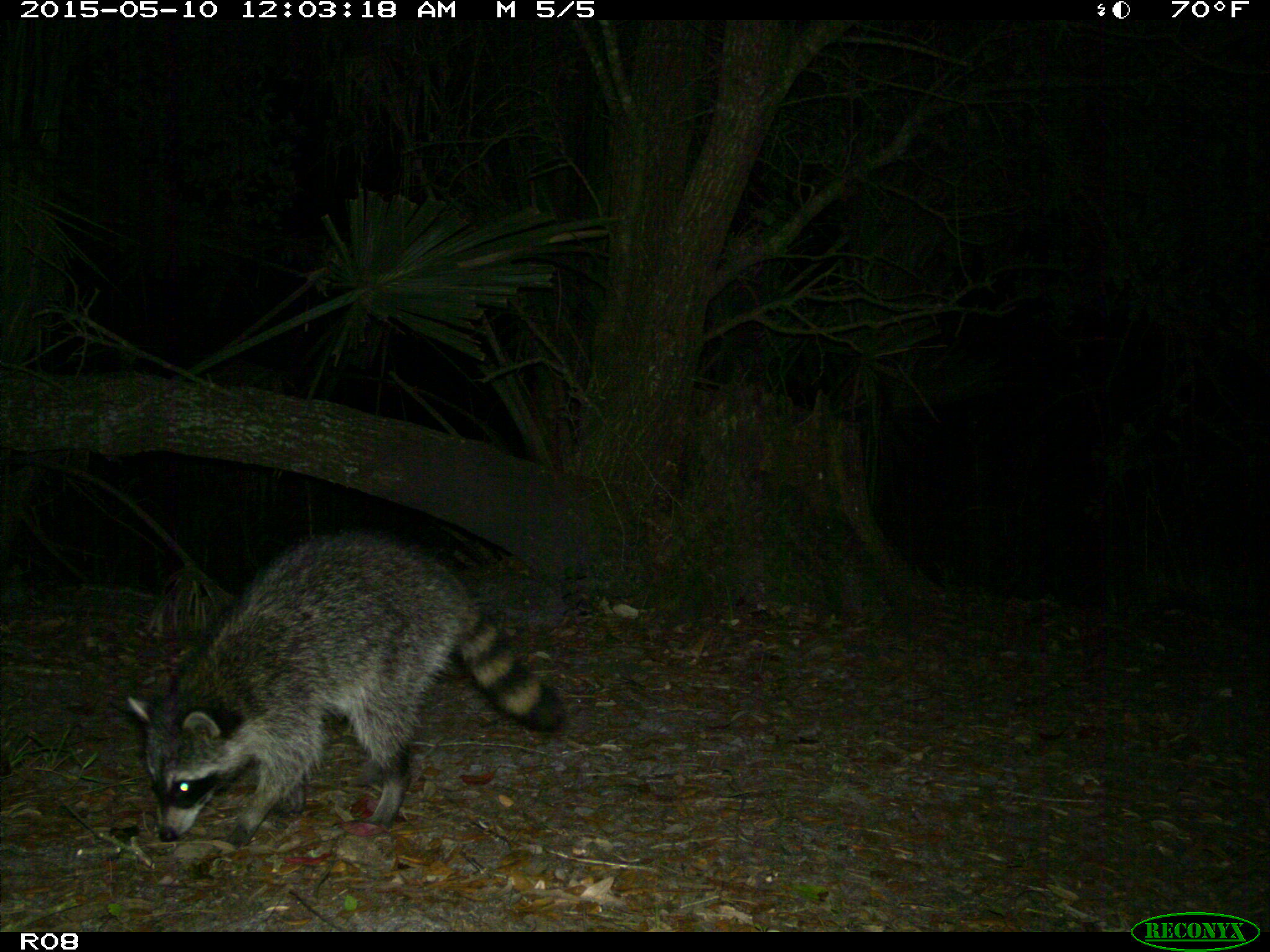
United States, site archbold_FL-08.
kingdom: Animalia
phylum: Chordata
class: Mammalia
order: Carnivora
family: Procyonidae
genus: Procyon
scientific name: Procyon lotor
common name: common raccoon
Procyon lotor (common raccoon).